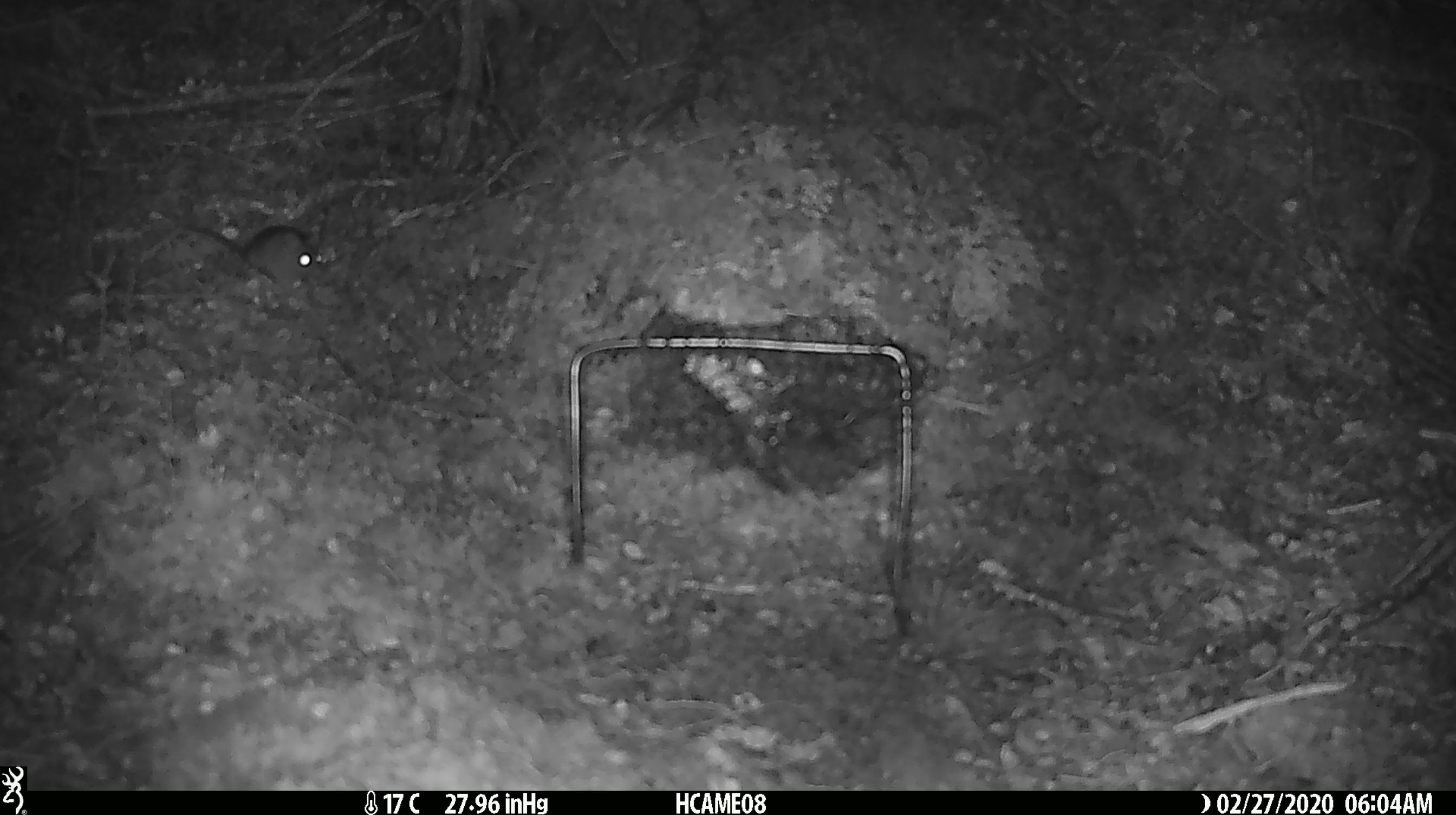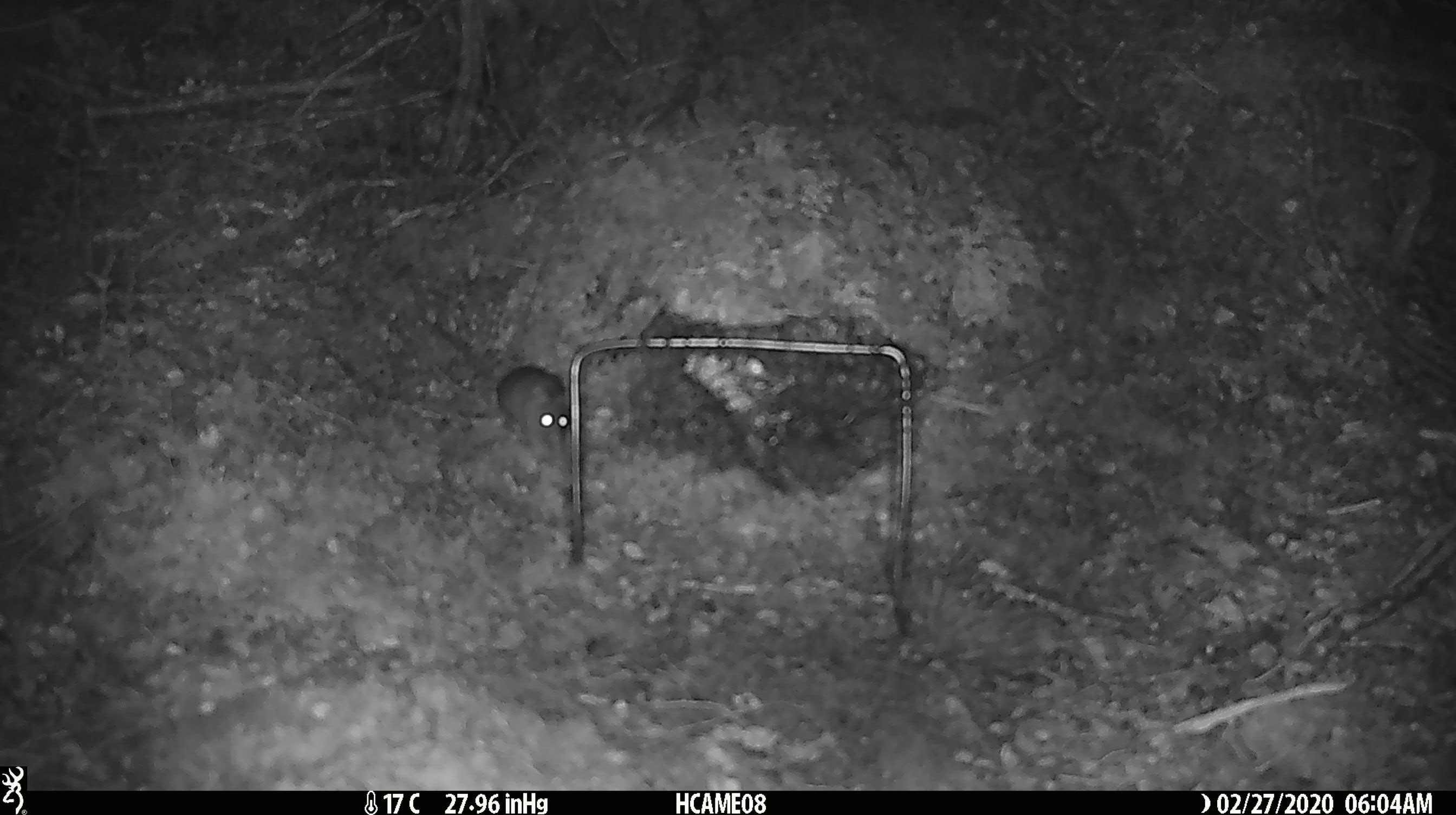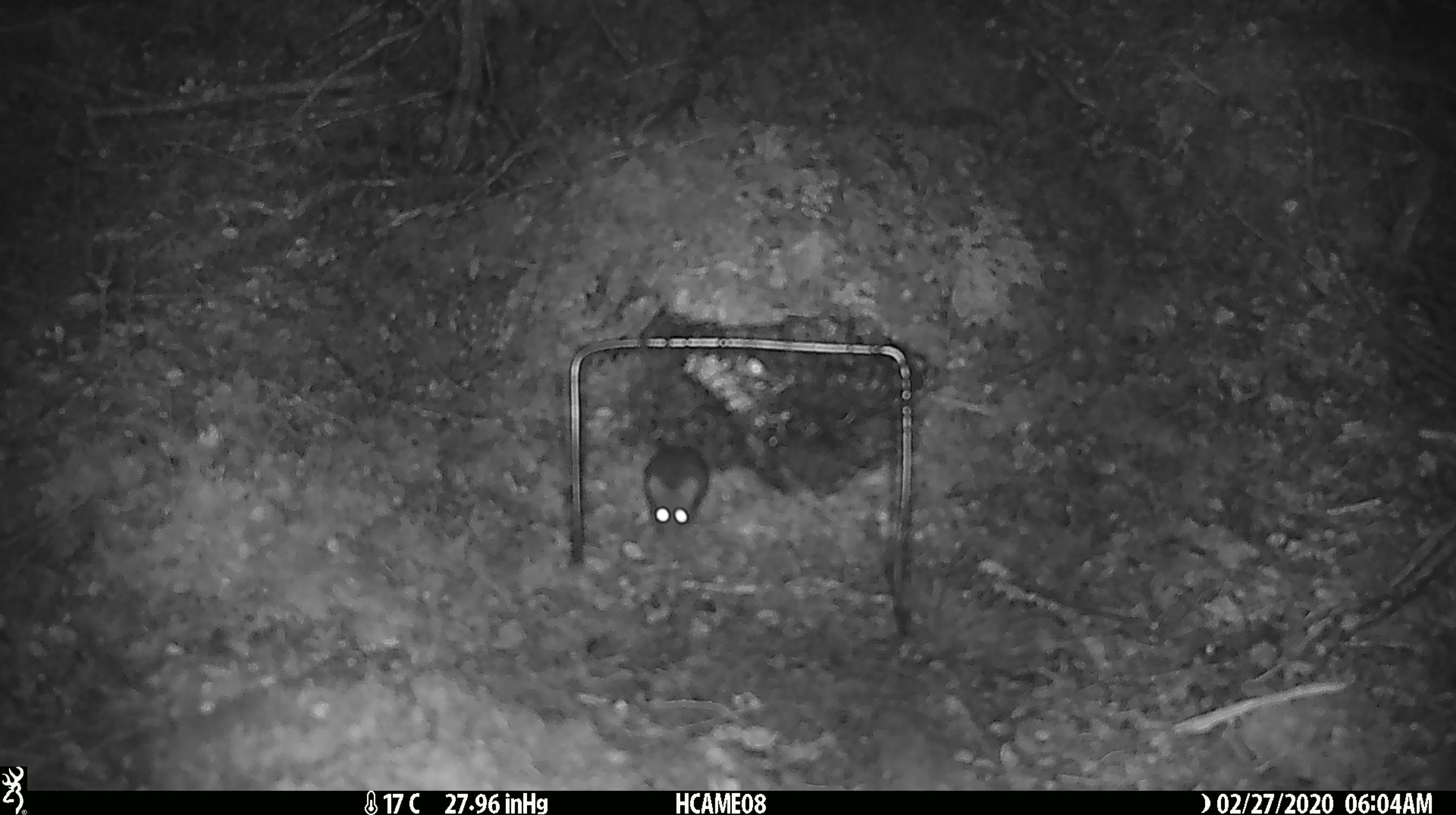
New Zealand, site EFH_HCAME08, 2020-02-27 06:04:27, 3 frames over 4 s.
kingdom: Animalia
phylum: Chordata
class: Mammalia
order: Rodentia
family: Muridae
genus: Mus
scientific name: Mus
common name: mouse